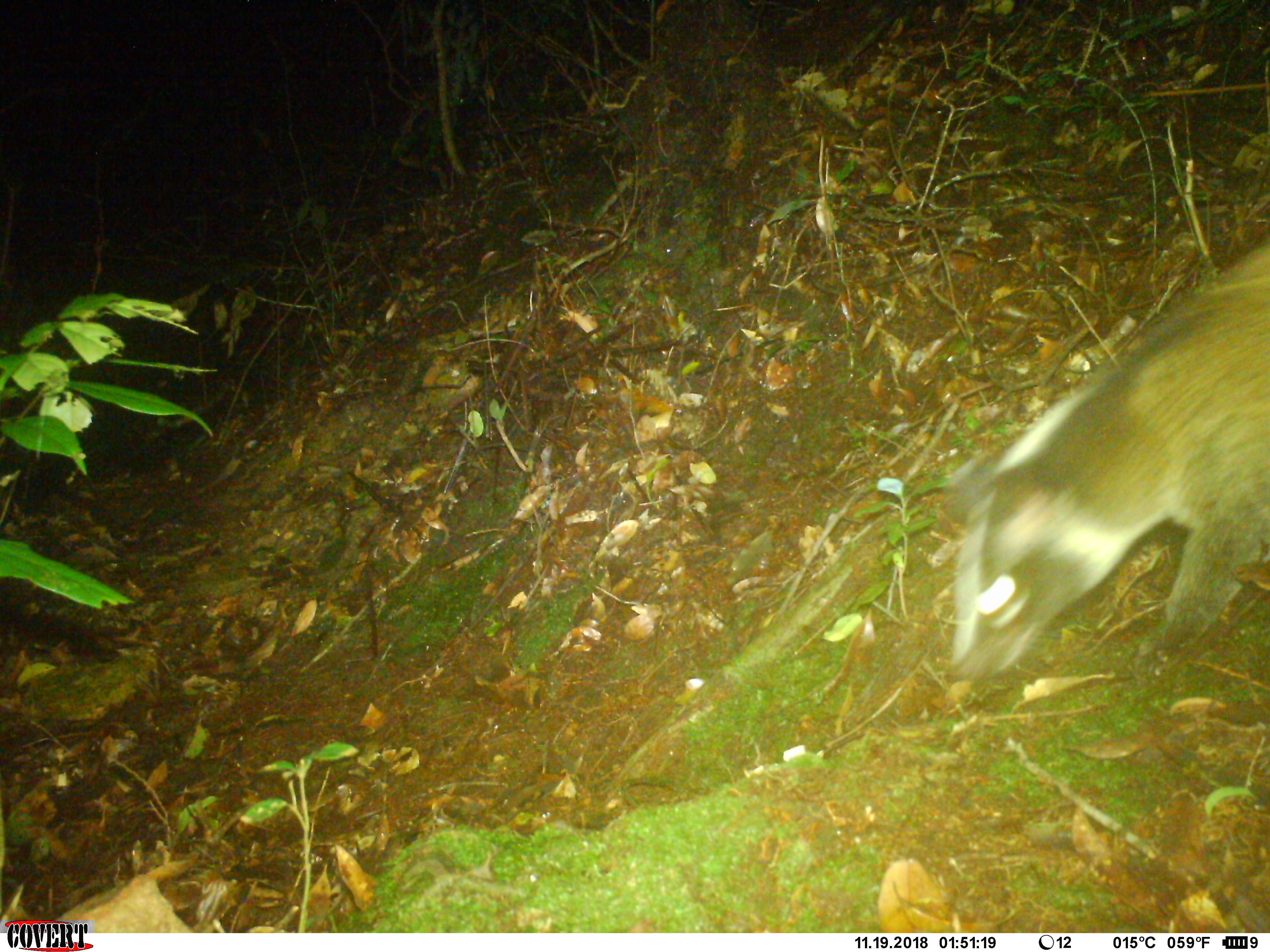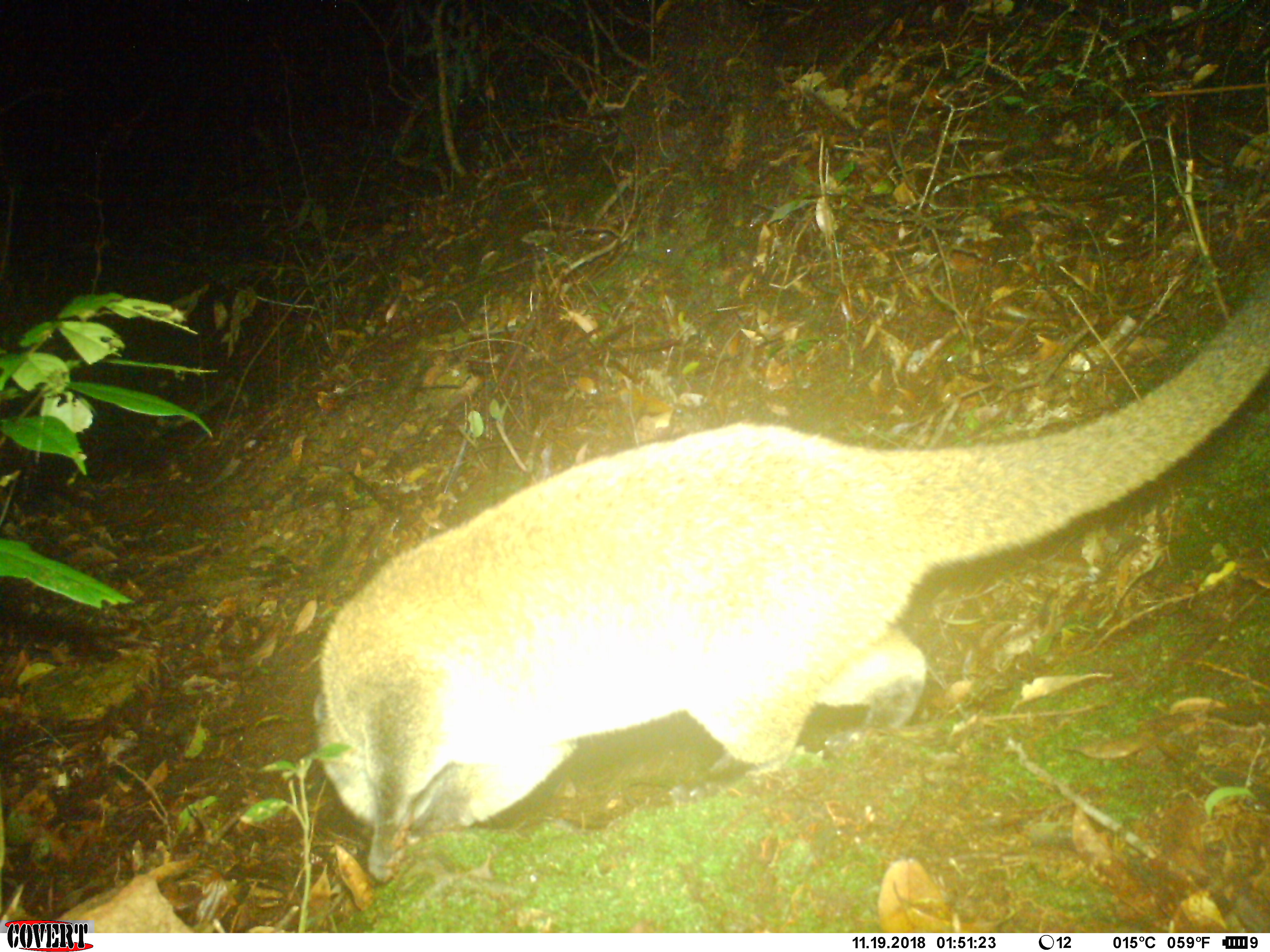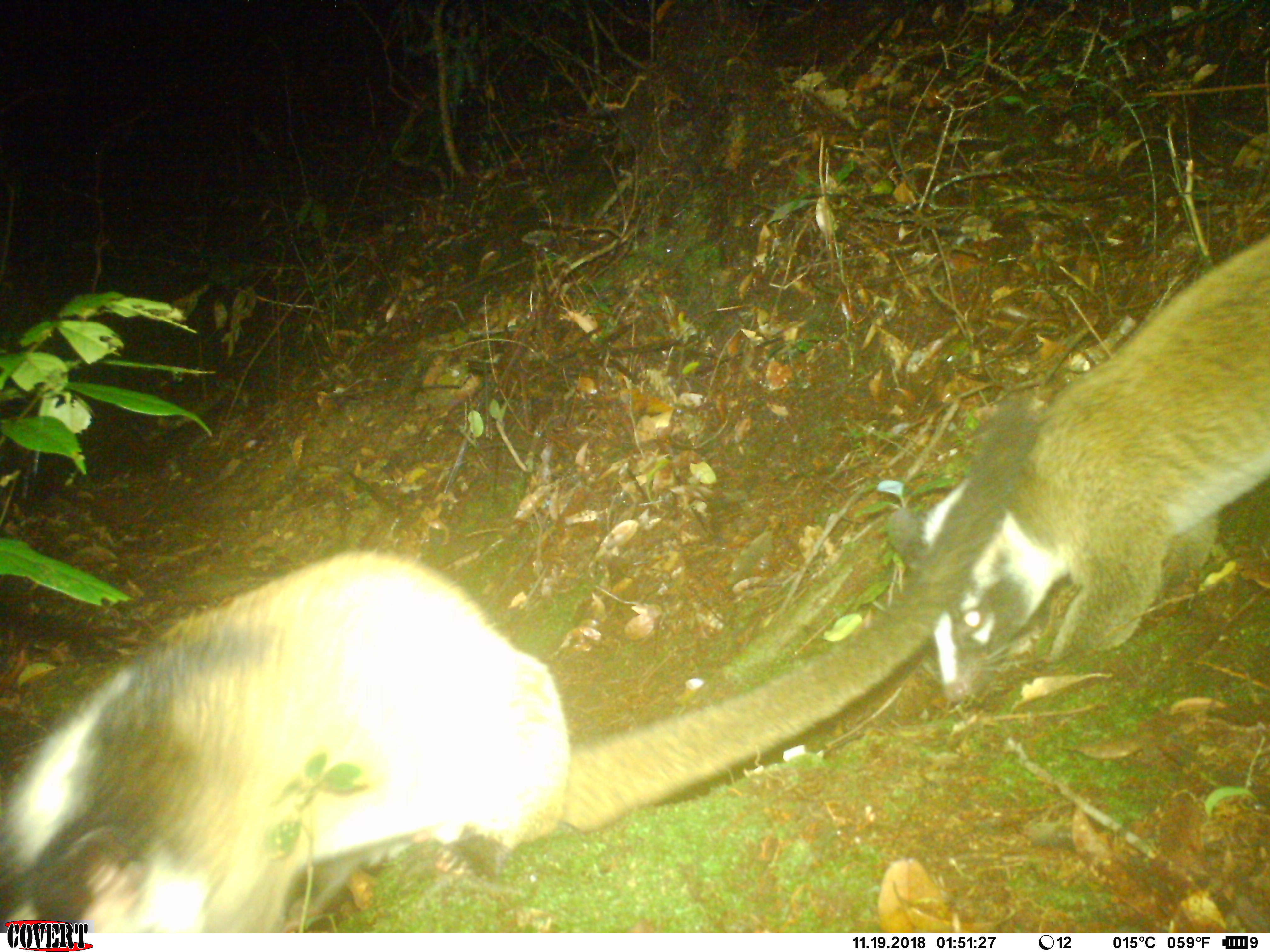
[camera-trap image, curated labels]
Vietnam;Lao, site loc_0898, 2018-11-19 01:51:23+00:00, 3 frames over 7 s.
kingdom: Animalia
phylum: Chordata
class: Mammalia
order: Carnivora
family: Viverridae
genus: Paguma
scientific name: Paguma larvata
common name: masked palm civet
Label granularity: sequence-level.